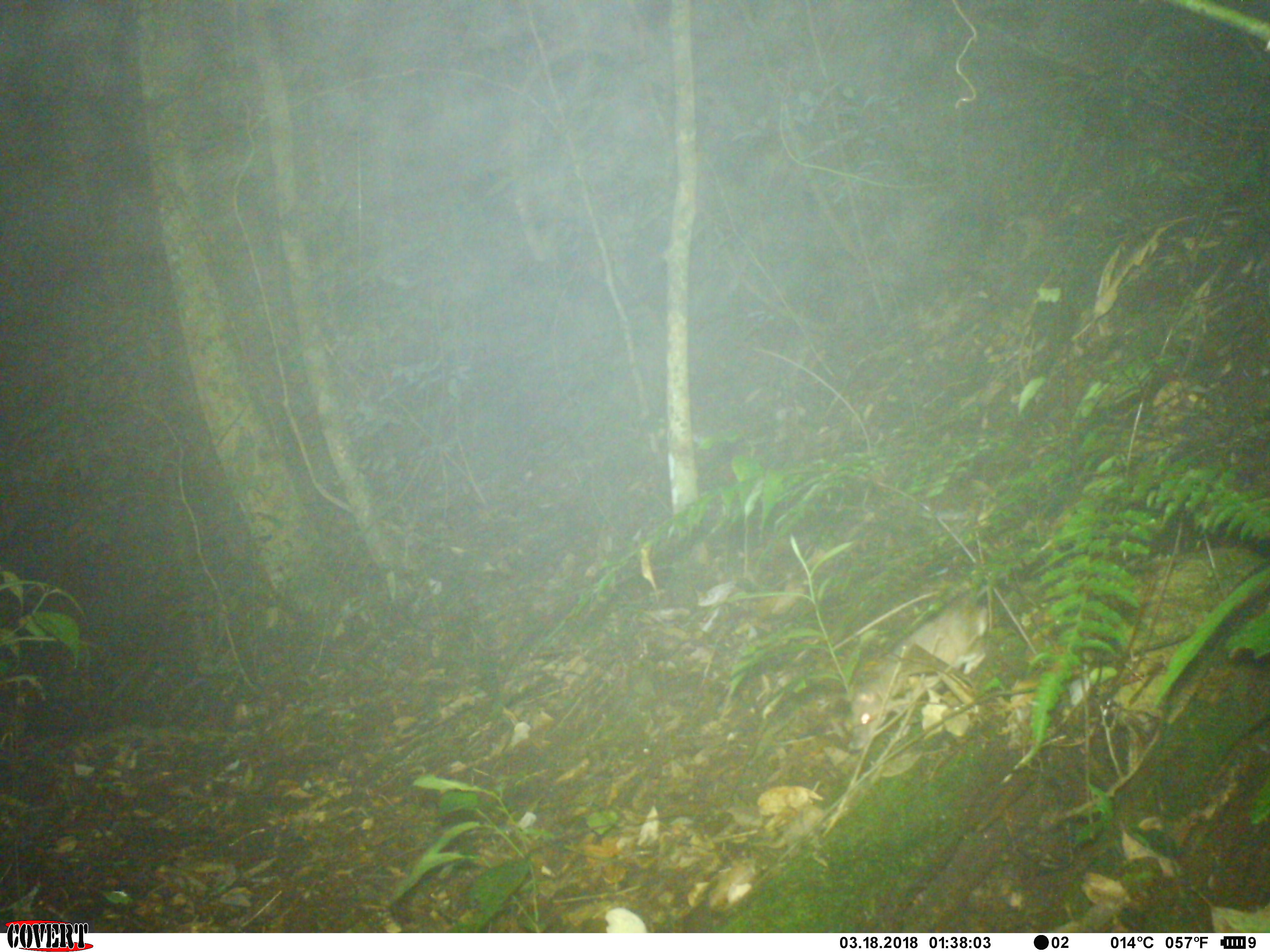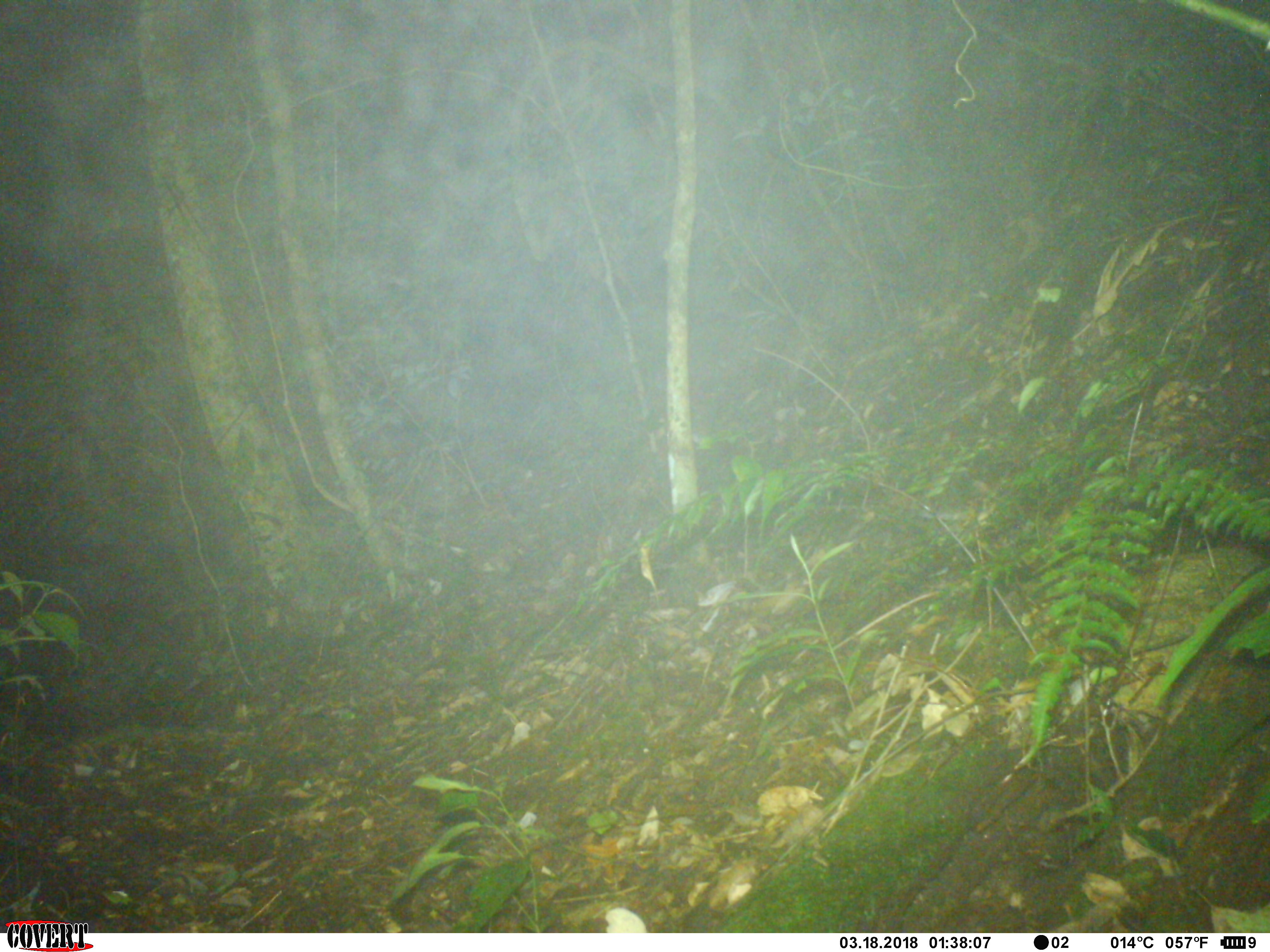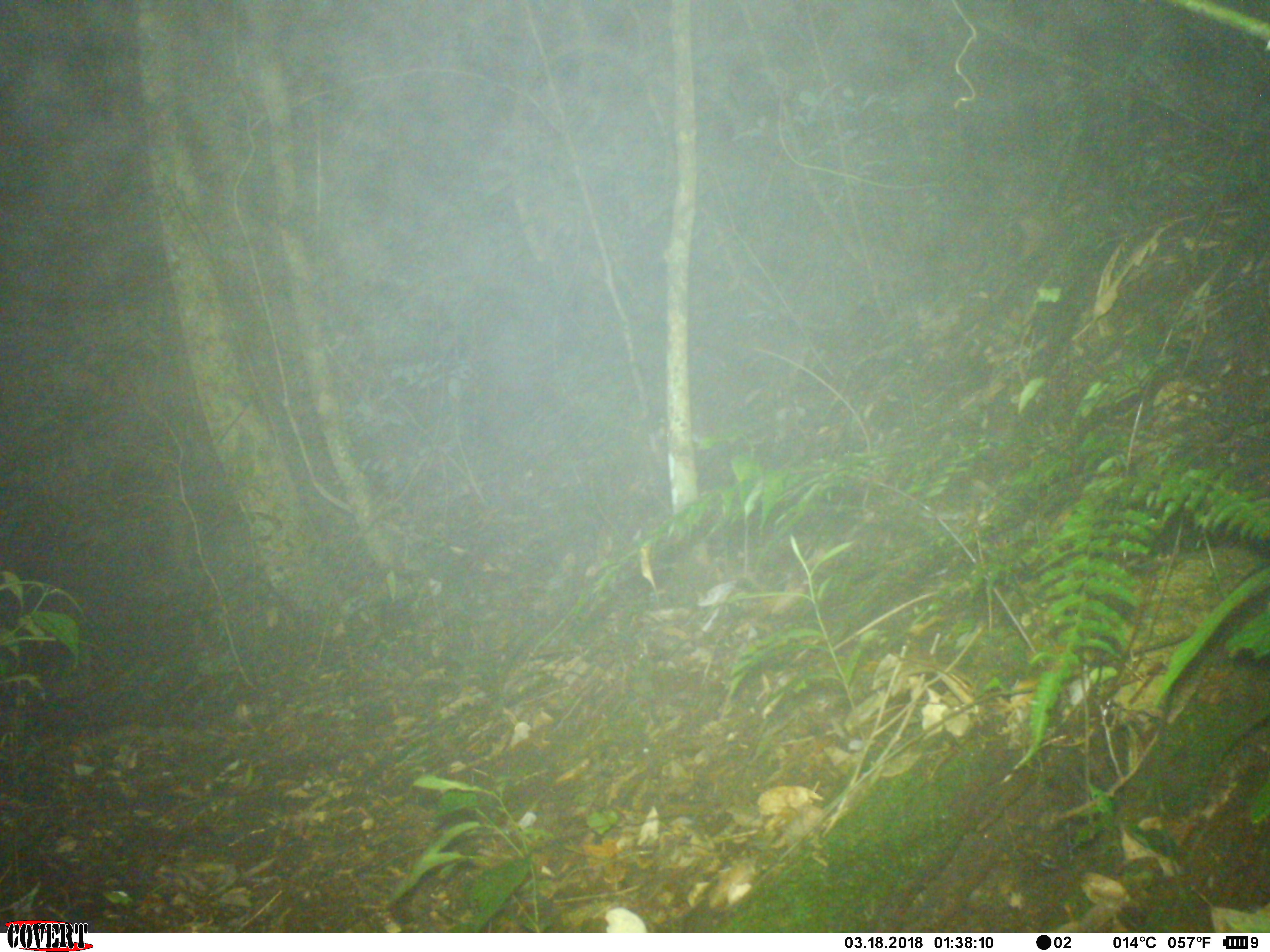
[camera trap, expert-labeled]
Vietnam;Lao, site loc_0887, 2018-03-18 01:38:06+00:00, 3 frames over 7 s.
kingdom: Animalia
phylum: Chordata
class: Mammalia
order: Rodentia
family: Muridae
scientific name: Muridae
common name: old-world mice and rats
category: unidentified murid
Unidentified murid (old-world mice and rats) (Muridae). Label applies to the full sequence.